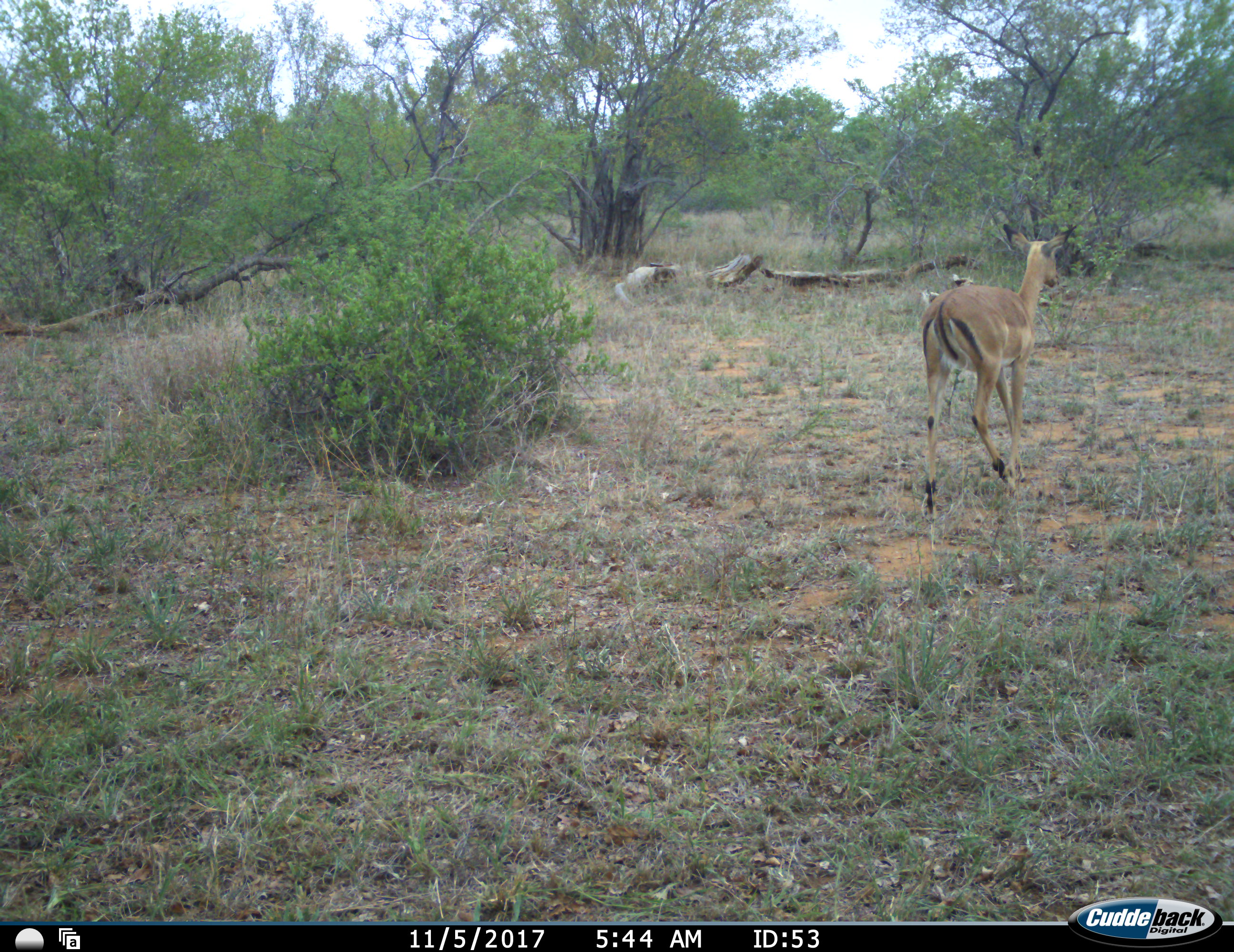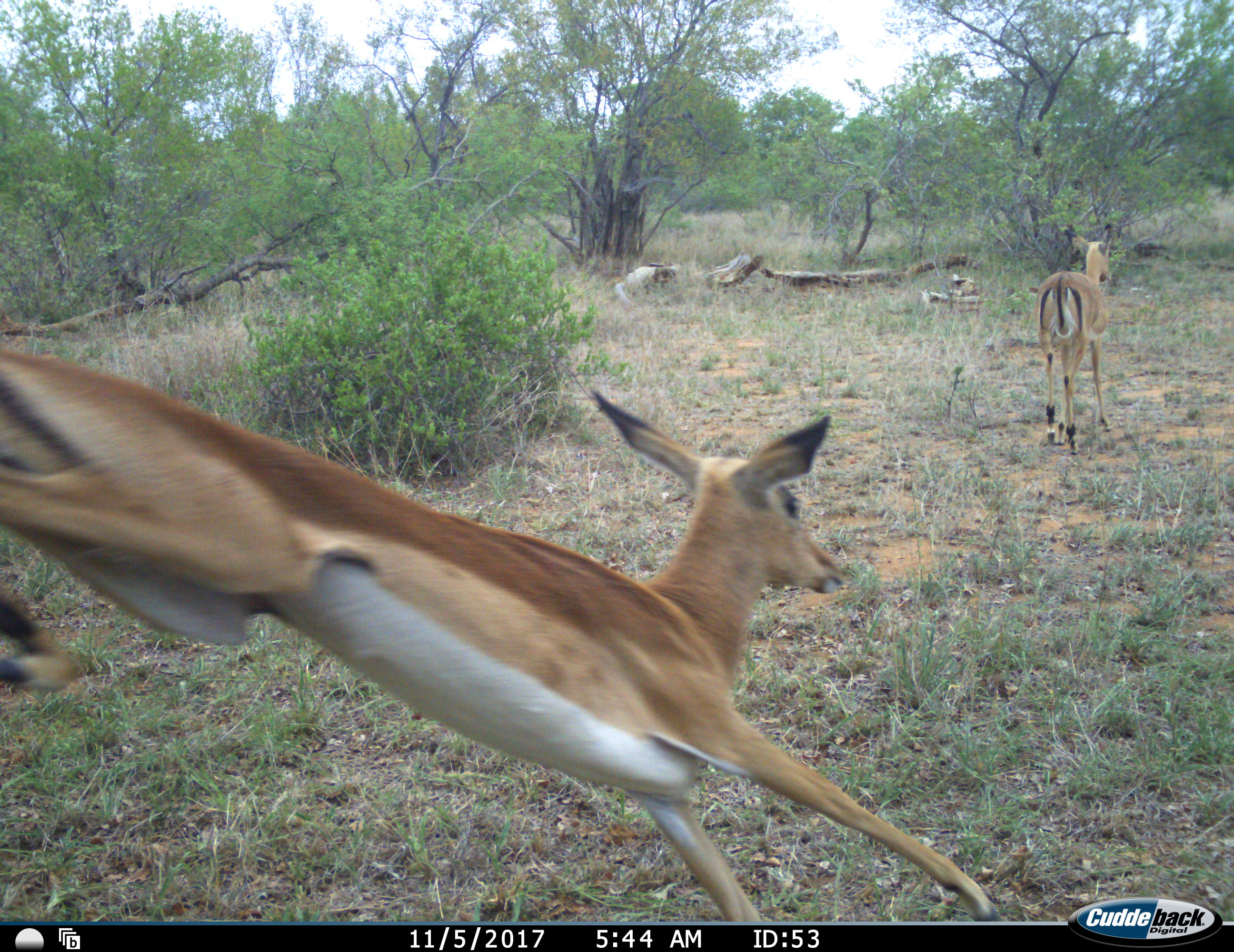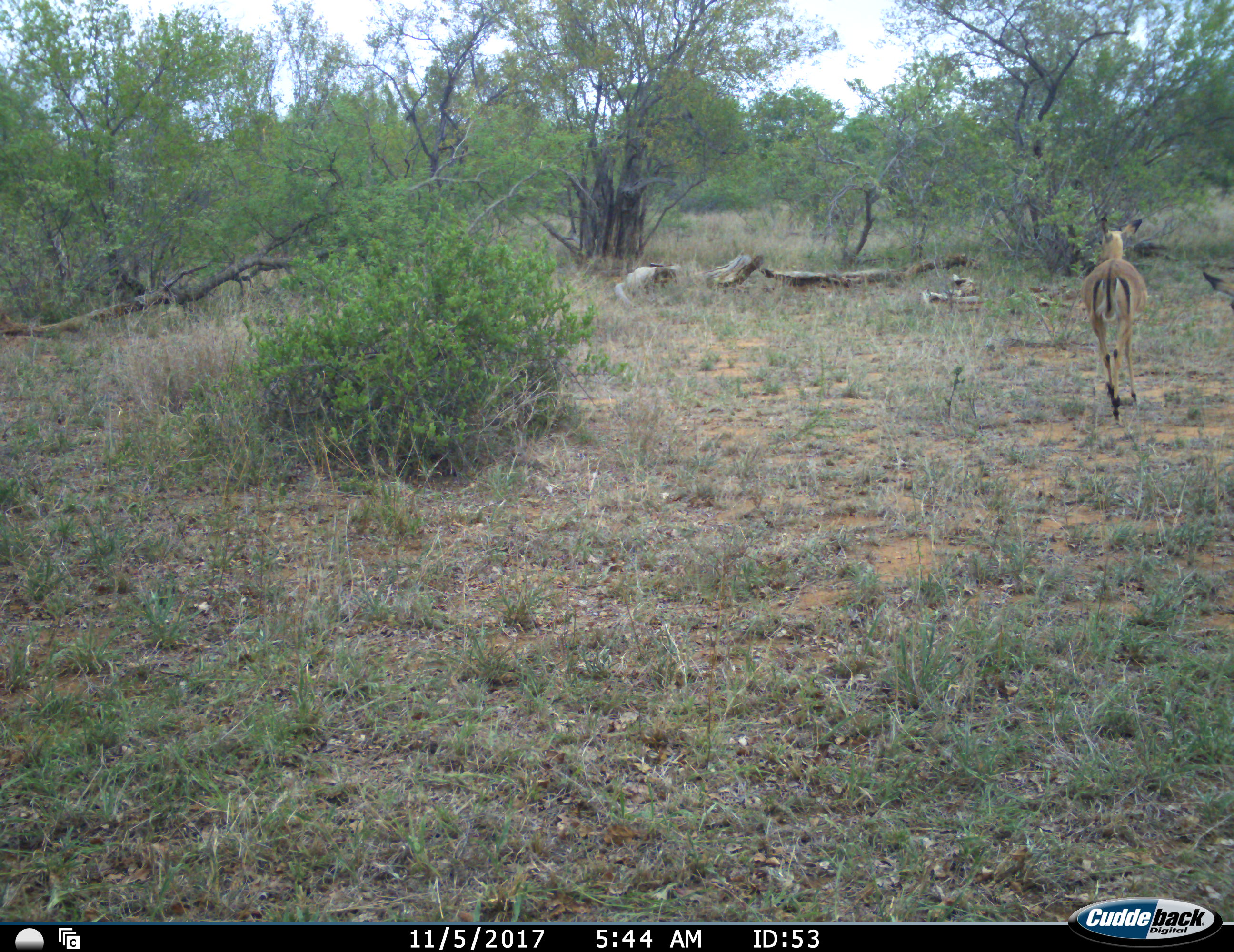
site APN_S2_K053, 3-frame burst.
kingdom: Animalia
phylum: Chordata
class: Mammalia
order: Artiodactyla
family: Bovidae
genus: Aepyceros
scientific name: Aepyceros melampus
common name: impala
Impala (Aepyceros melampus), count 2. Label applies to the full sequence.